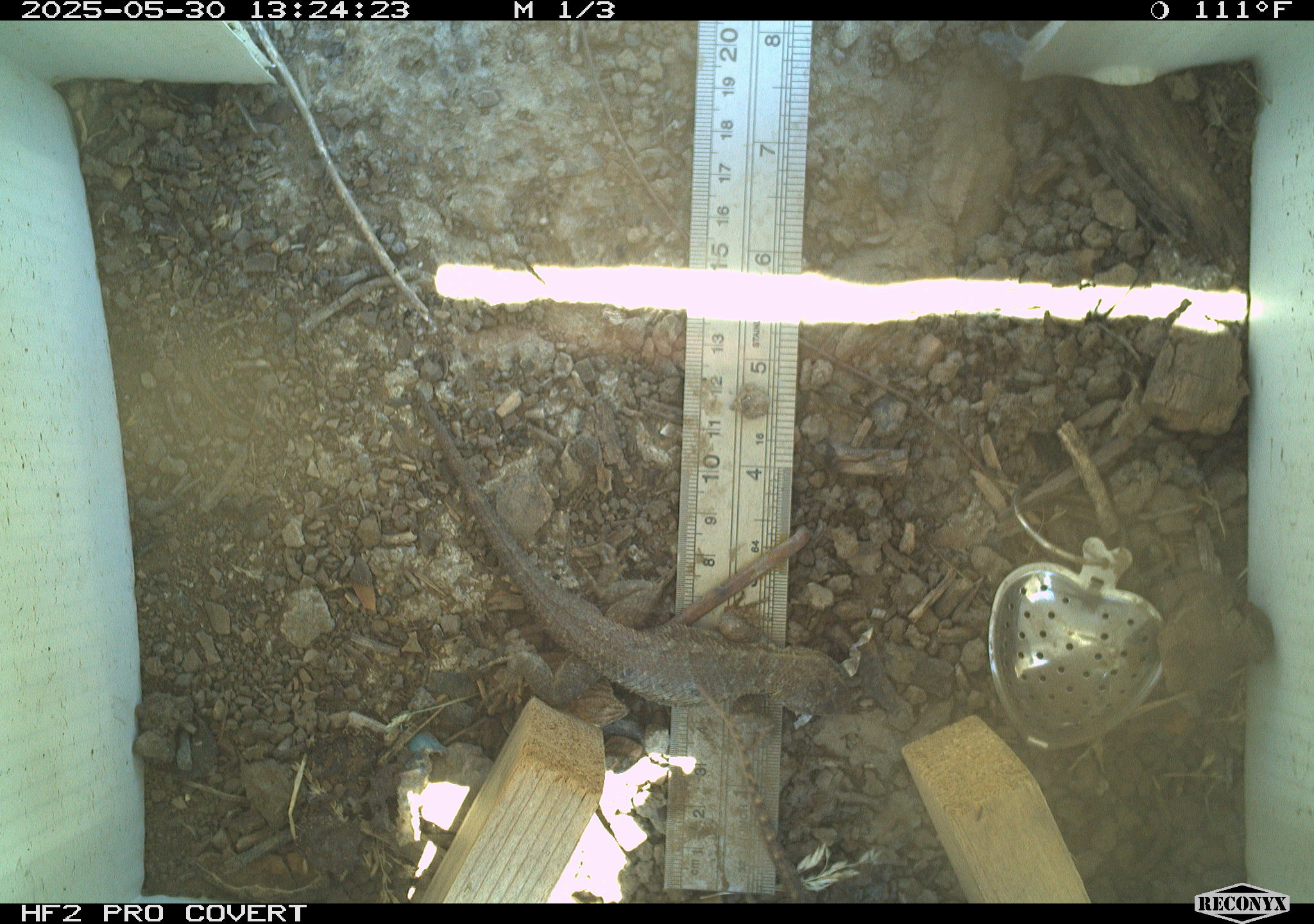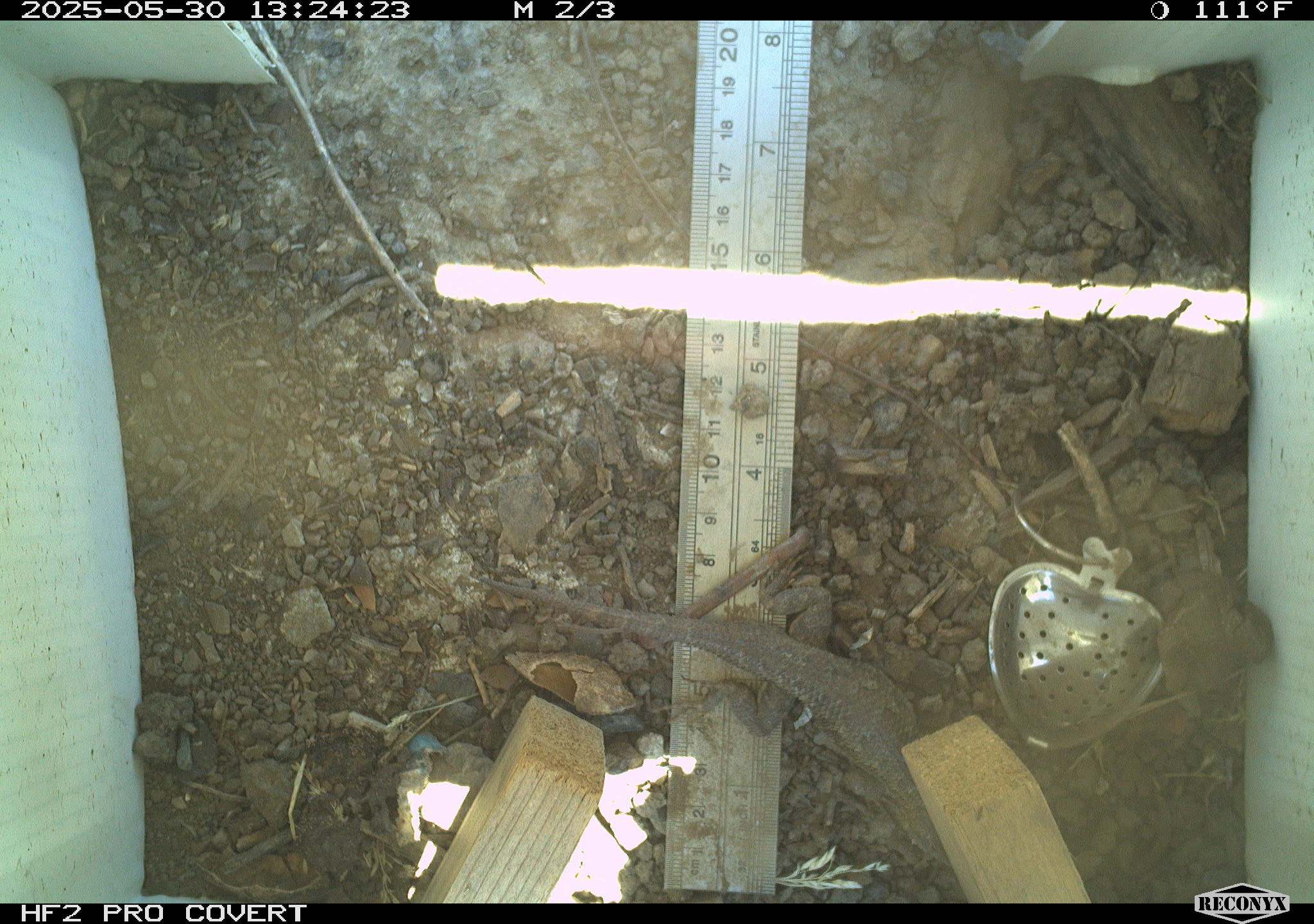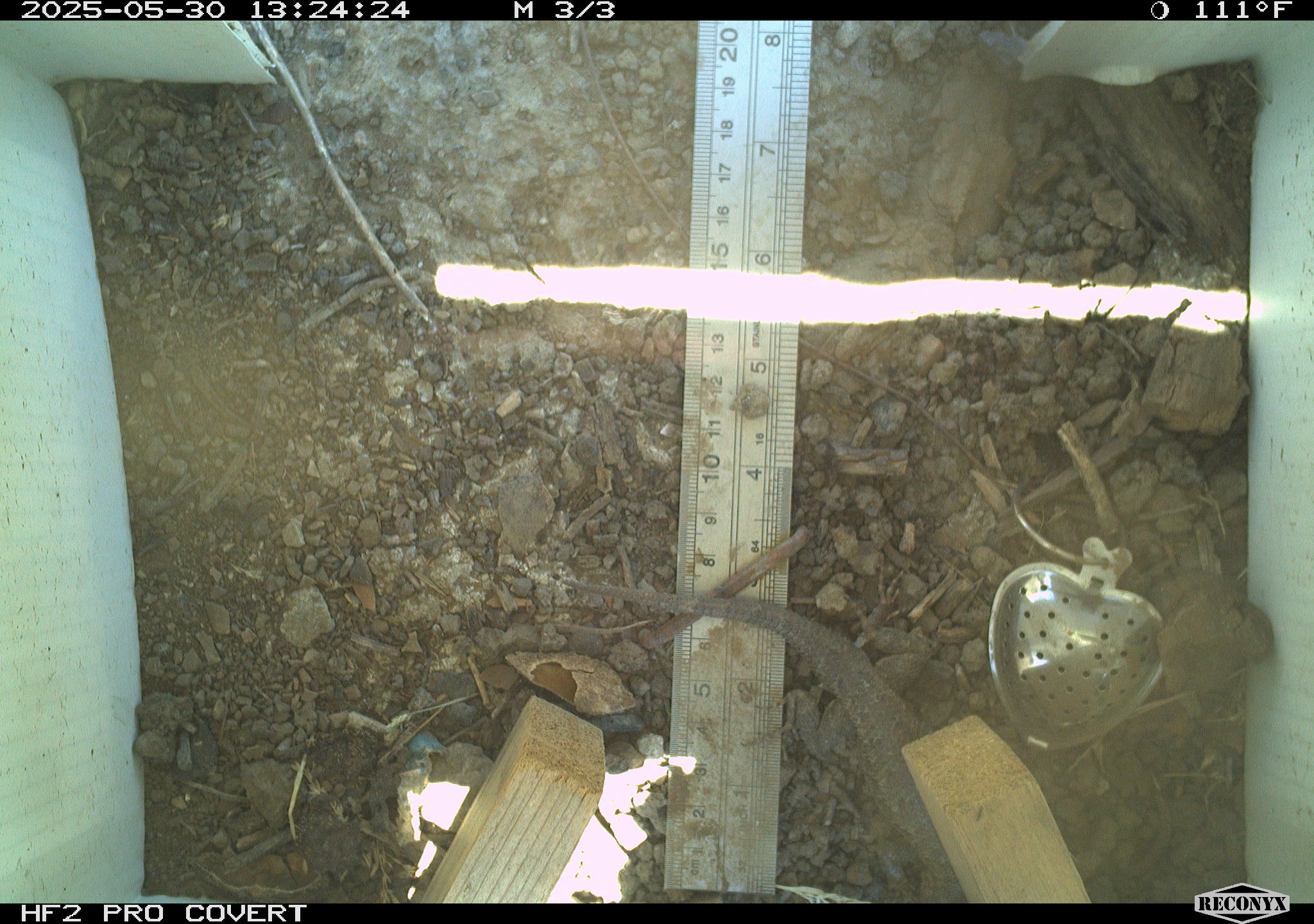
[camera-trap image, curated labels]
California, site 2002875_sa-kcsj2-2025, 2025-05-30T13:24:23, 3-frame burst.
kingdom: Animalia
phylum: Chordata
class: Reptilia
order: Squamata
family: Phrynosomatidae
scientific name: Phrynosomatidae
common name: north american spiny lizards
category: sceloporus/uta species